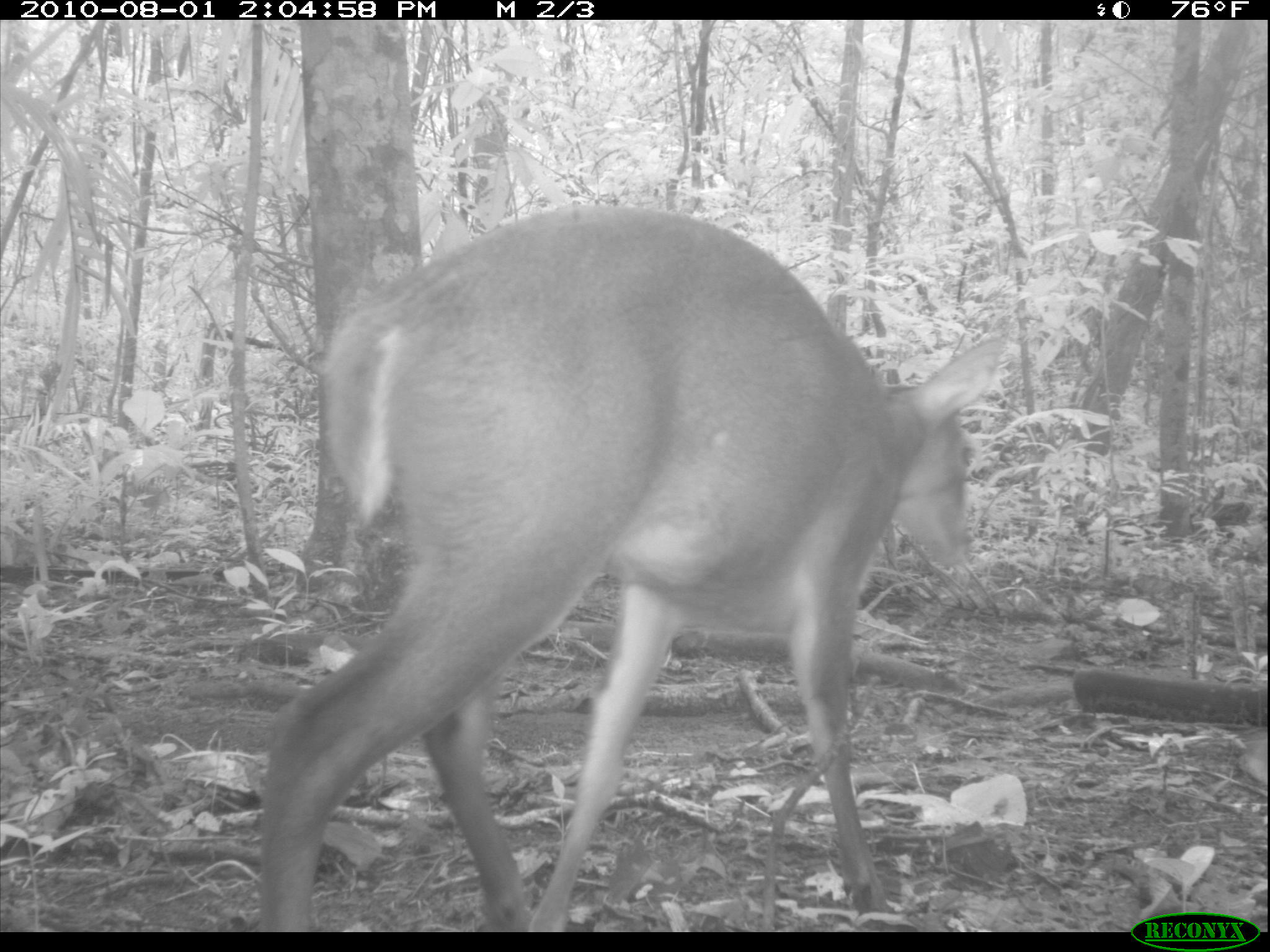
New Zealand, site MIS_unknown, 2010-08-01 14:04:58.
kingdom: Animalia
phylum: Chordata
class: Mammalia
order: Artiodactyla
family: Cervidae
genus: Odocoileus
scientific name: Odocoileus virginianus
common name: white-tailed deer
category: white tailed deer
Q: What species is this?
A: White tailed deer (white-tailed deer) (Odocoileus virginianus).